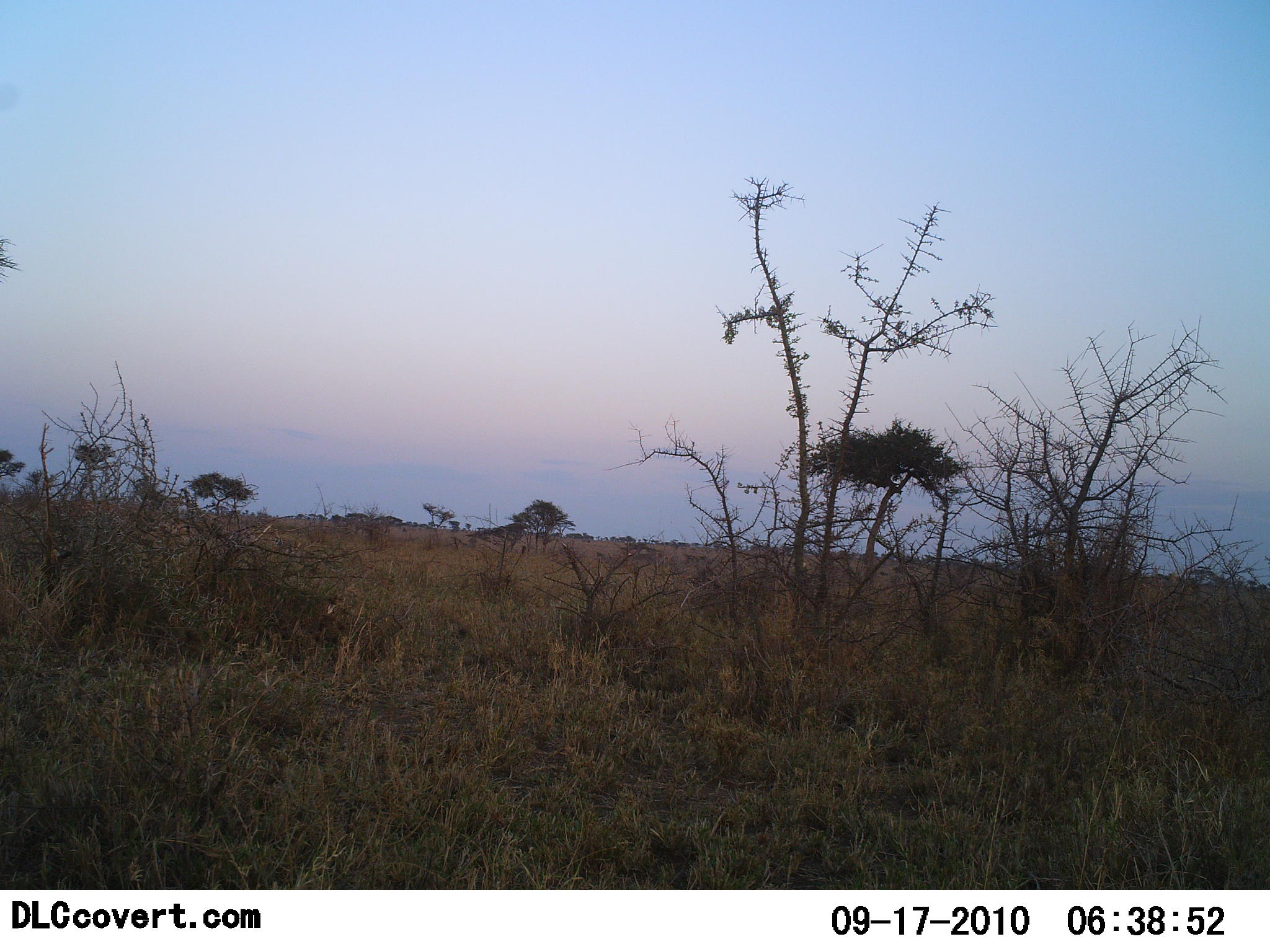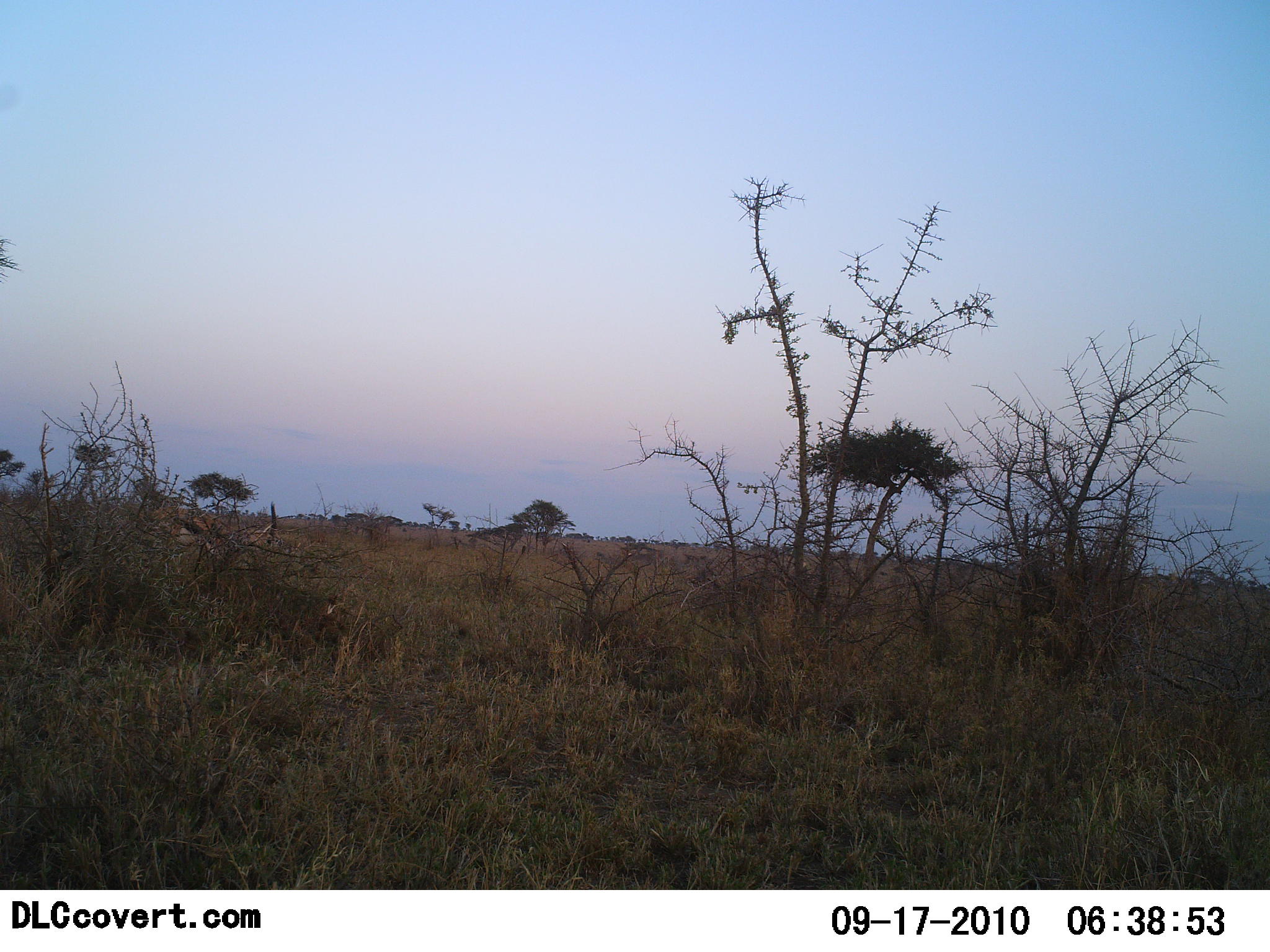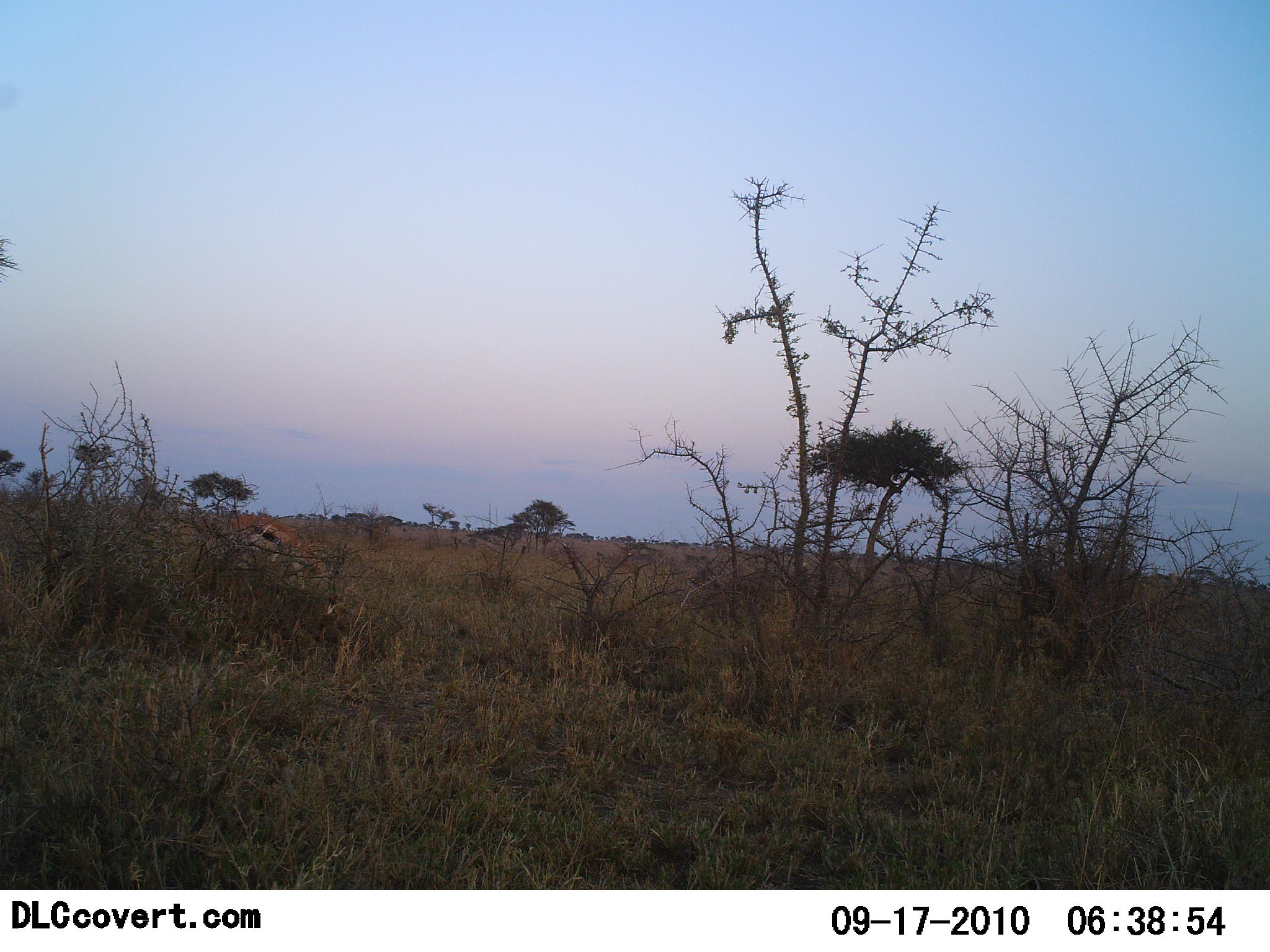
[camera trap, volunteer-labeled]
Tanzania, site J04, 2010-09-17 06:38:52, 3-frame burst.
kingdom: Animalia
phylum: Chordata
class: Mammalia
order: Artiodactyla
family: Bovidae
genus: Eudorcas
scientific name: Eudorcas thomsonii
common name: thomson's gazelle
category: gazellethomsons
Gazellethomsons (thomson's gazelle) (Eudorcas thomsonii), count 1. Behavior (volunteer vote fractions): standing 11%, resting 0%, moving 78%, interacting 6%. Young present (vote fraction): 0%. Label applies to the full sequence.